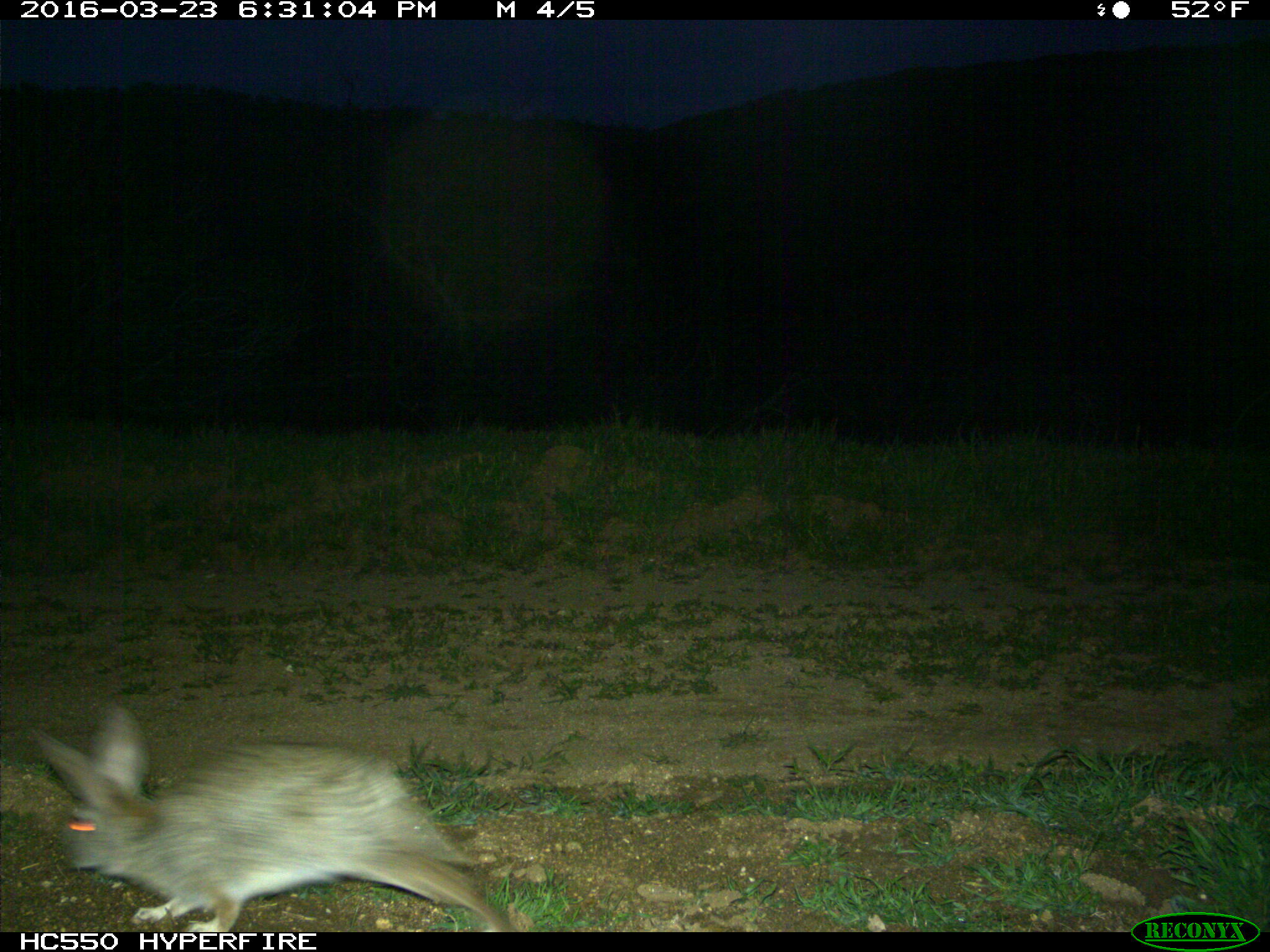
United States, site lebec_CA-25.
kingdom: Animalia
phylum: Chordata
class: Mammalia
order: Lagomorpha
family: Leporidae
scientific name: Leporidae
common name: rabbits and hares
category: unidentified rabbit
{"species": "unidentified rabbit (rabbits and hares) (Leporidae)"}